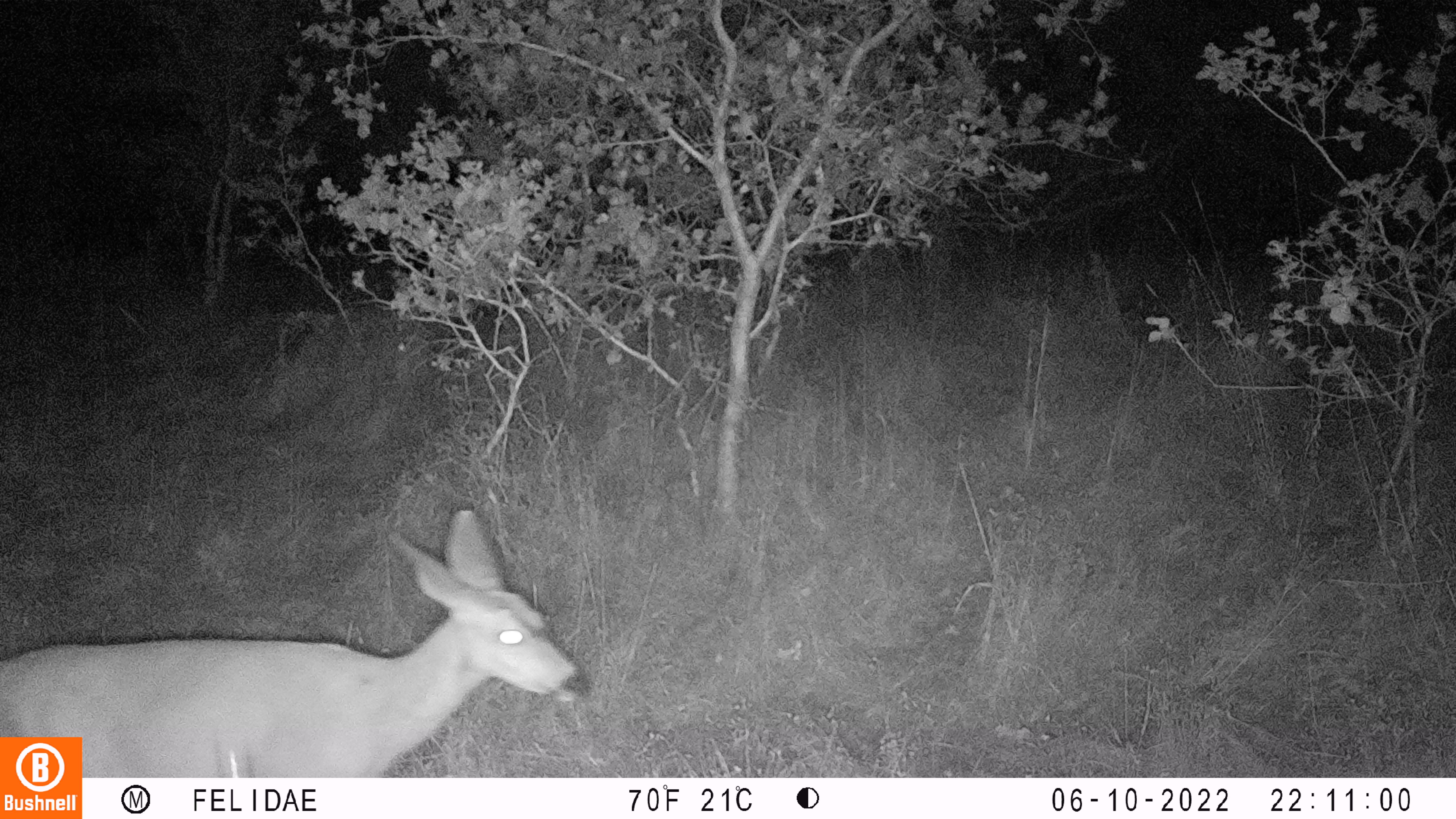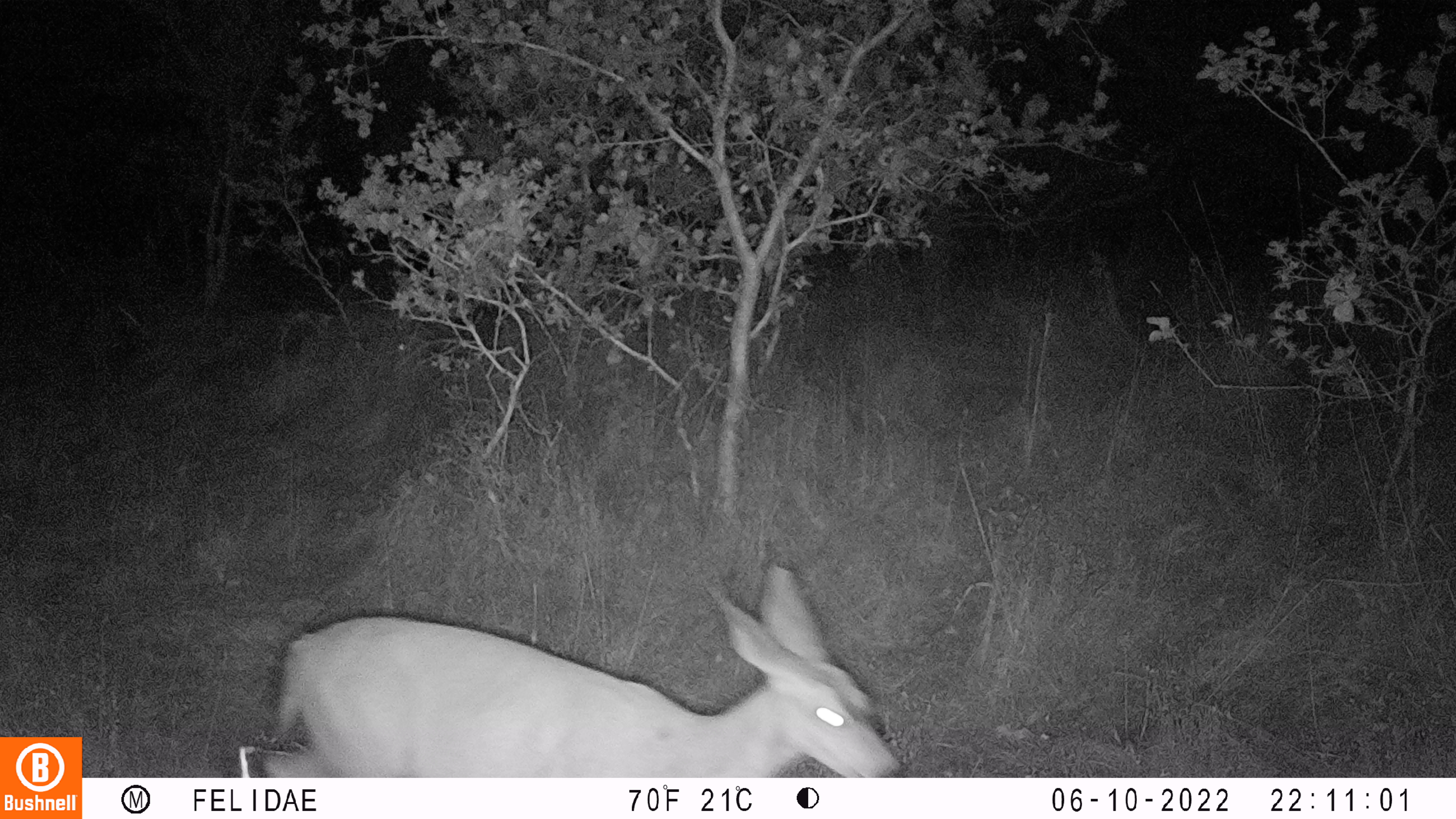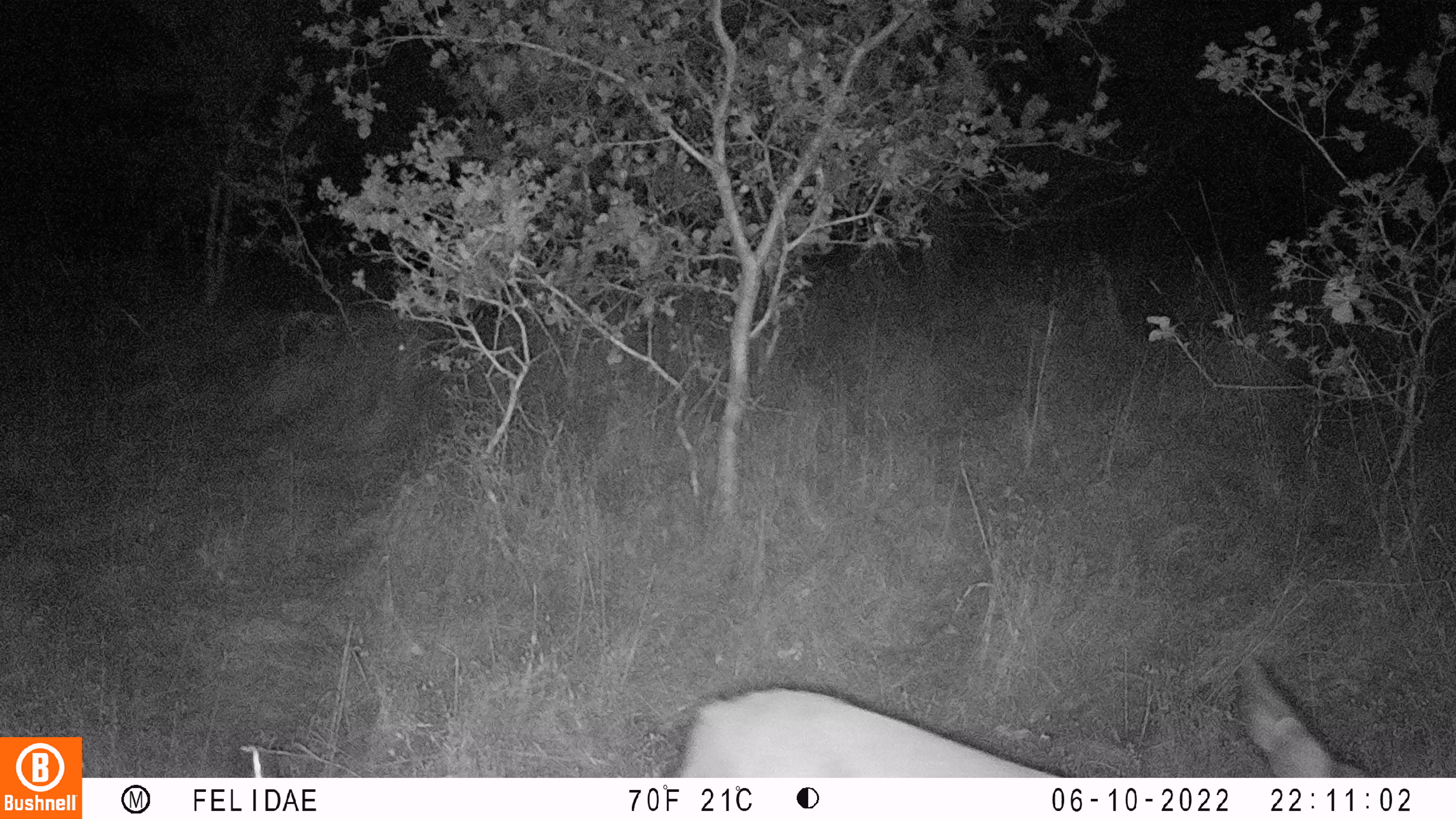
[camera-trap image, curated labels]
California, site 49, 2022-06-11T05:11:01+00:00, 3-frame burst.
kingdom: Animalia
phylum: Chordata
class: Mammalia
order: Artiodactyla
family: Cervidae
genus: Odocoileus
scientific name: Odocoileus hemionus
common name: mule deer